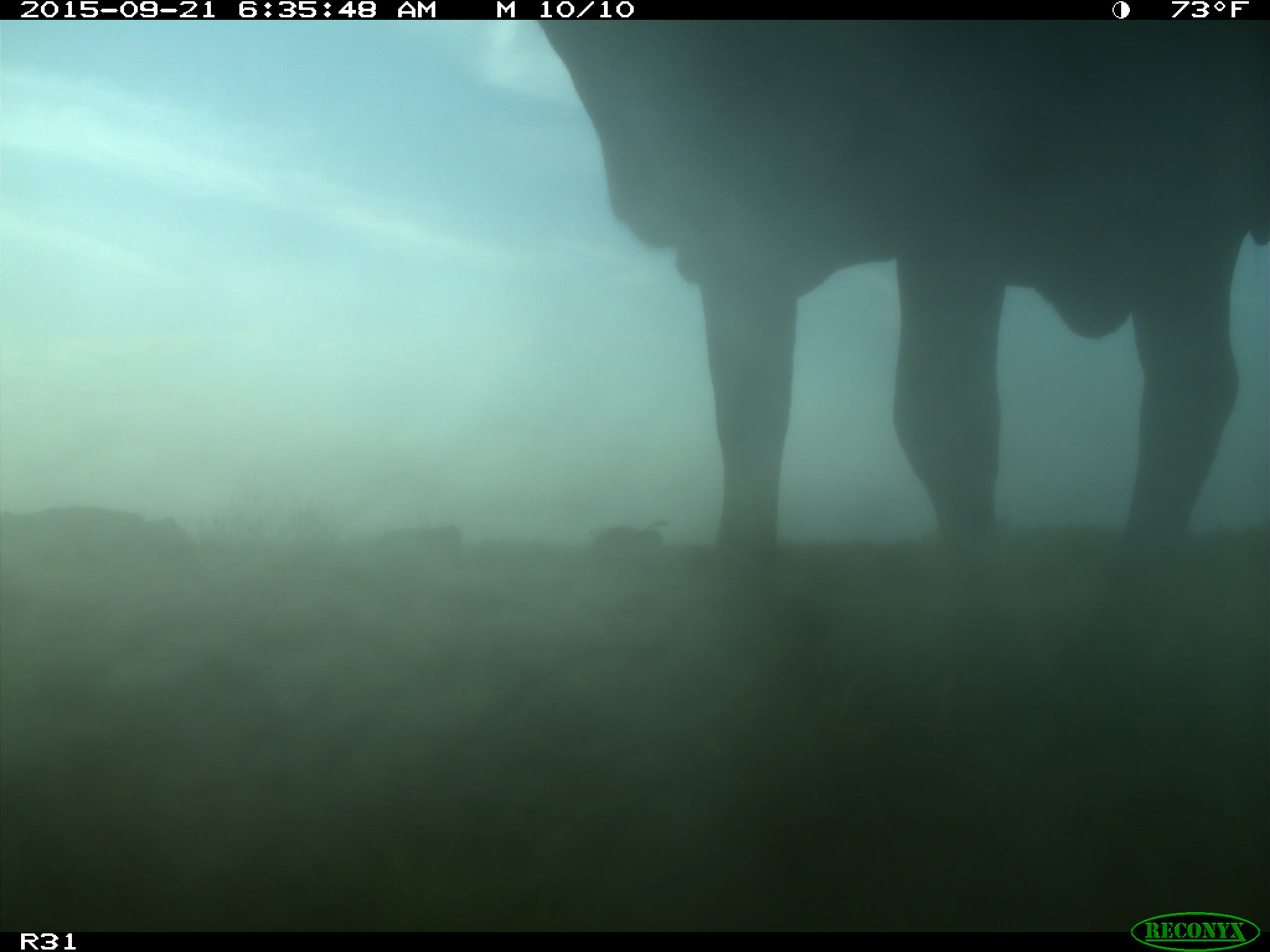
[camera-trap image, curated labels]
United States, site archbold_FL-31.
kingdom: Animalia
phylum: Chordata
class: Mammalia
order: Artiodactyla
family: Bovidae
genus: Bos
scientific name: Bos taurus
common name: domestic cow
Bos taurus (domestic cow).